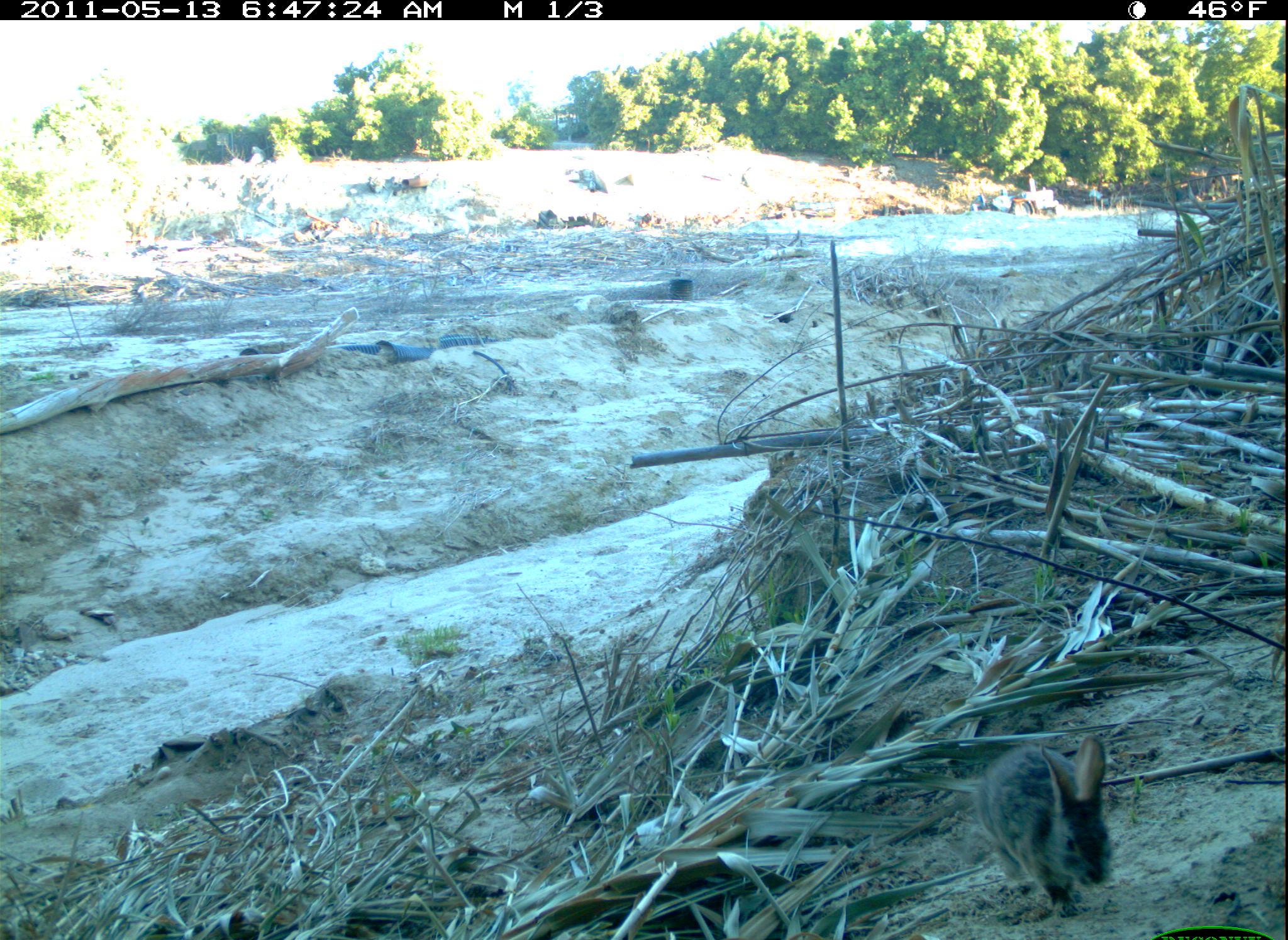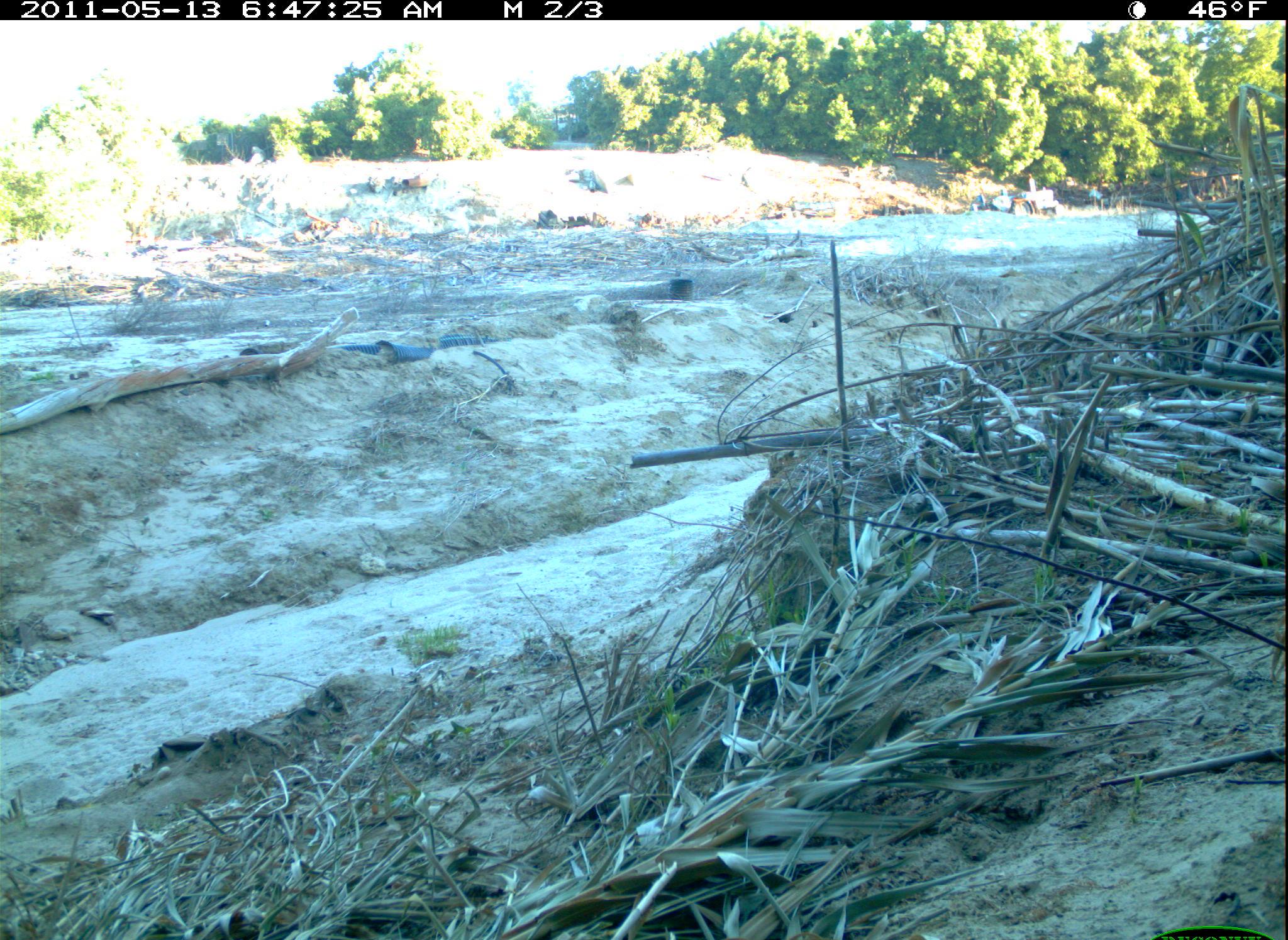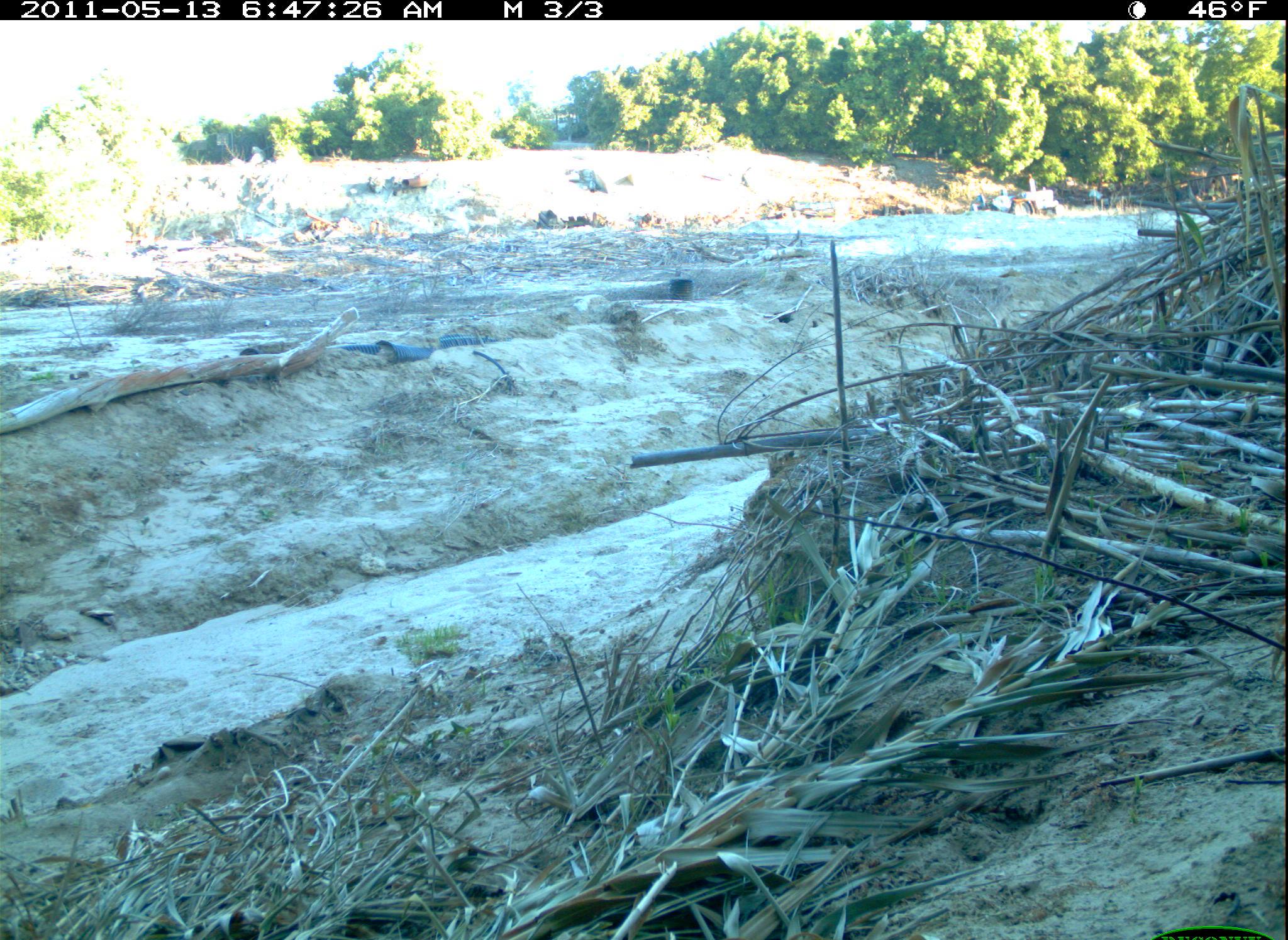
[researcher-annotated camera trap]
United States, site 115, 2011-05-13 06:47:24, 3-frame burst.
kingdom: Animalia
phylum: Chordata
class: Mammalia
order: Lagomorpha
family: Leporidae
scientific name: Leporidae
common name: rabbits and hares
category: rabbit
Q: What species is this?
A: Rabbit (rabbits and hares) (Leporidae).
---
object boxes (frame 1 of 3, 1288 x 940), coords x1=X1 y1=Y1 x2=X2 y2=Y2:
rabbit: x1=972 y1=731 x2=1117 y2=918